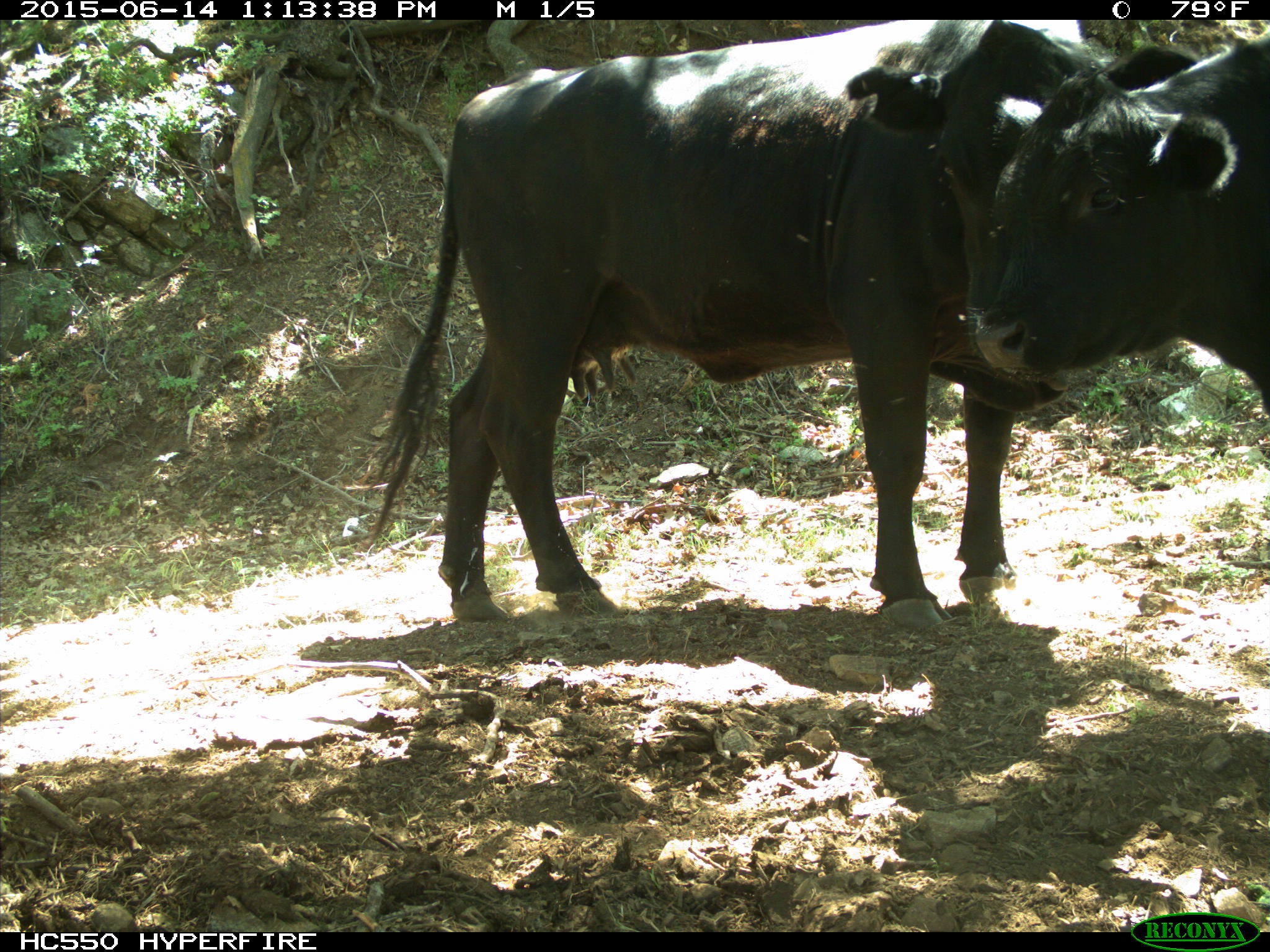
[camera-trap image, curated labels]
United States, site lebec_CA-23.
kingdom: Animalia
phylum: Chordata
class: Mammalia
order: Artiodactyla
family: Bovidae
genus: Bos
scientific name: Bos taurus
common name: domestic cow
Bos taurus (domestic cow).